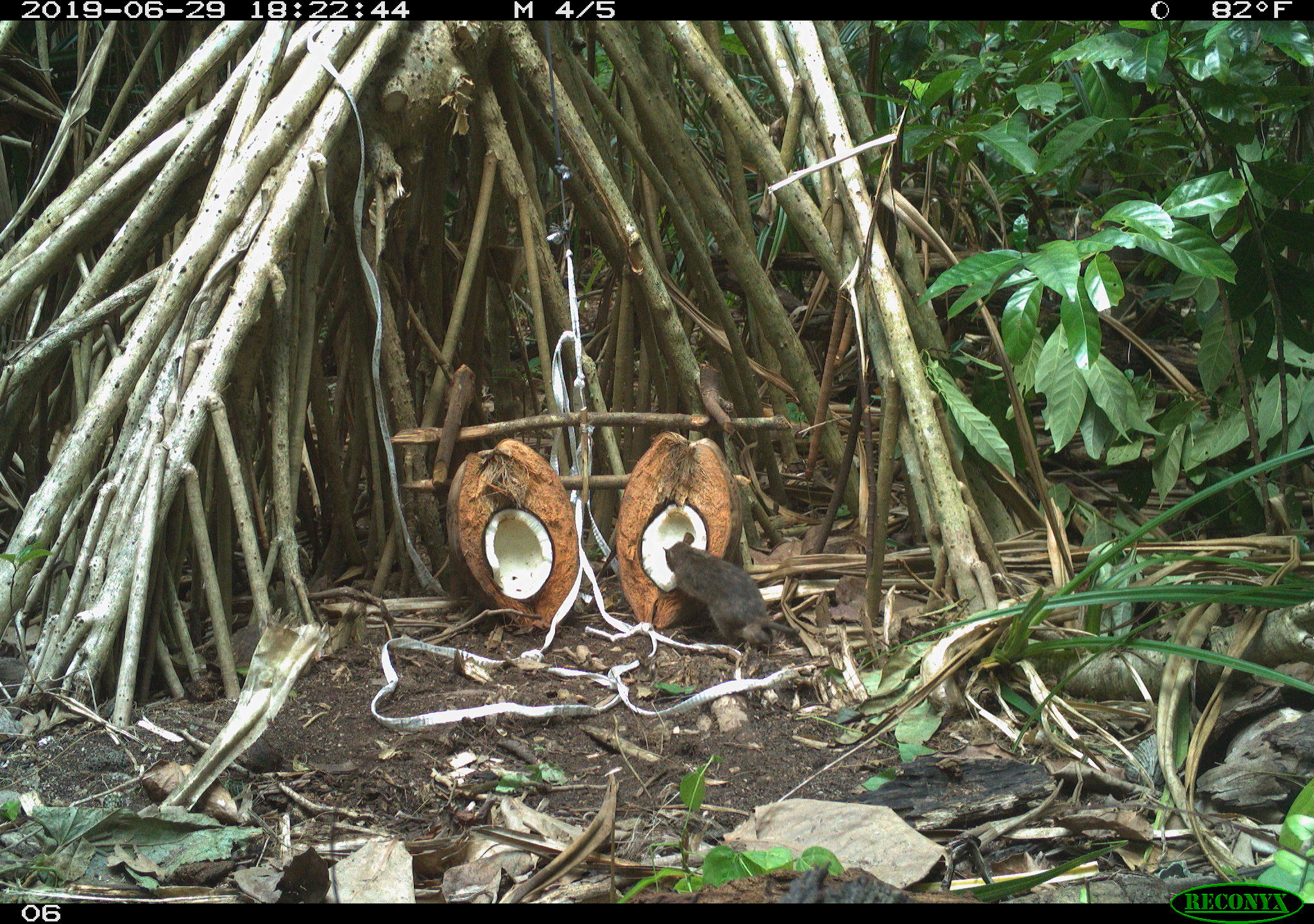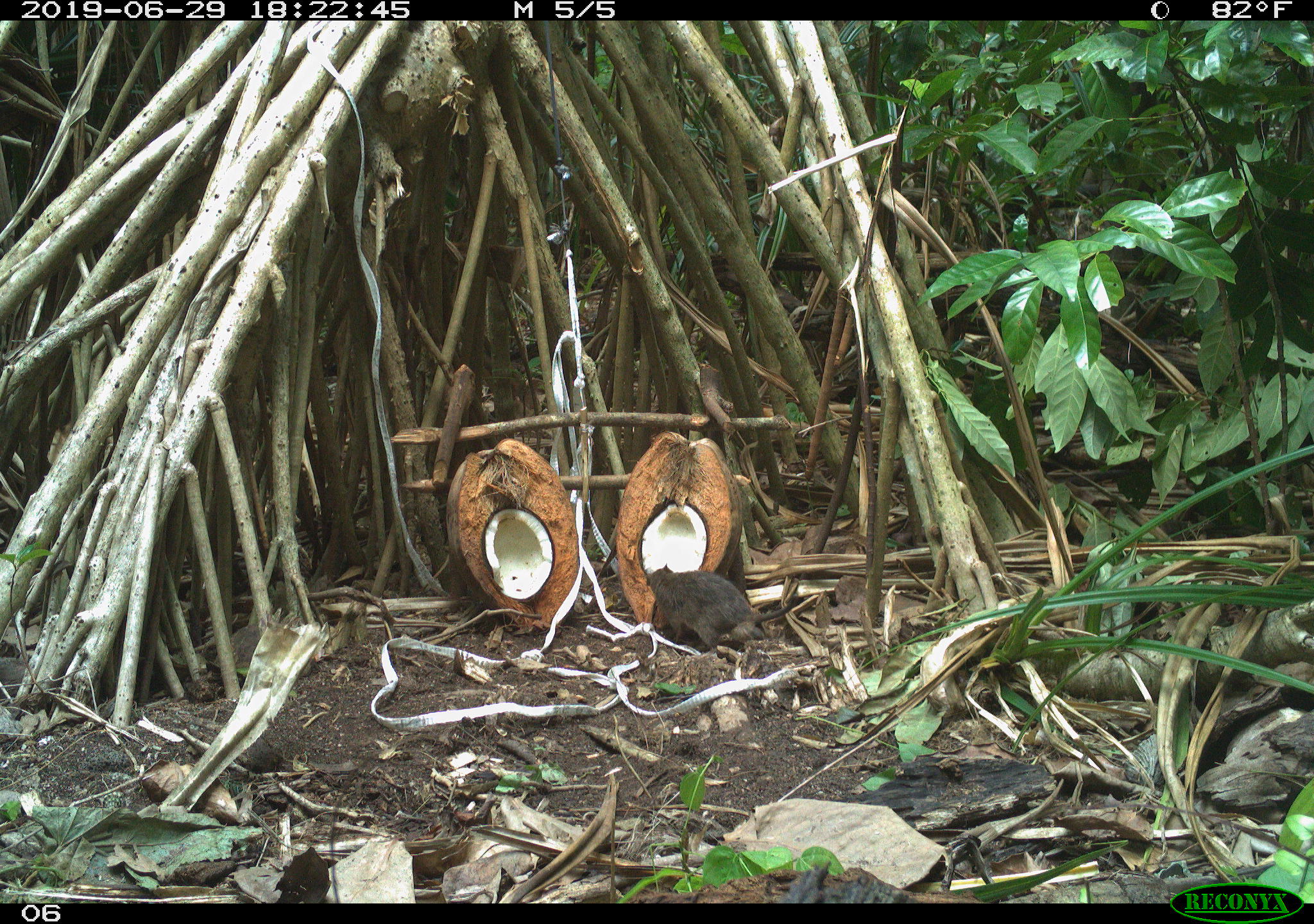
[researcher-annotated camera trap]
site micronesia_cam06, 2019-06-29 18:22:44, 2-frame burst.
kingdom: Animalia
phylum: Chordata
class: Mammalia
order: Rodentia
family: Muridae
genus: Rattus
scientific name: Rattus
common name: rat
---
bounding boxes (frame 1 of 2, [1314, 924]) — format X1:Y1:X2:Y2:
rat: 664:531:805:647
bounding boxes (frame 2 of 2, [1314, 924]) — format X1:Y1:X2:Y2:
rat: 638:559:799:651